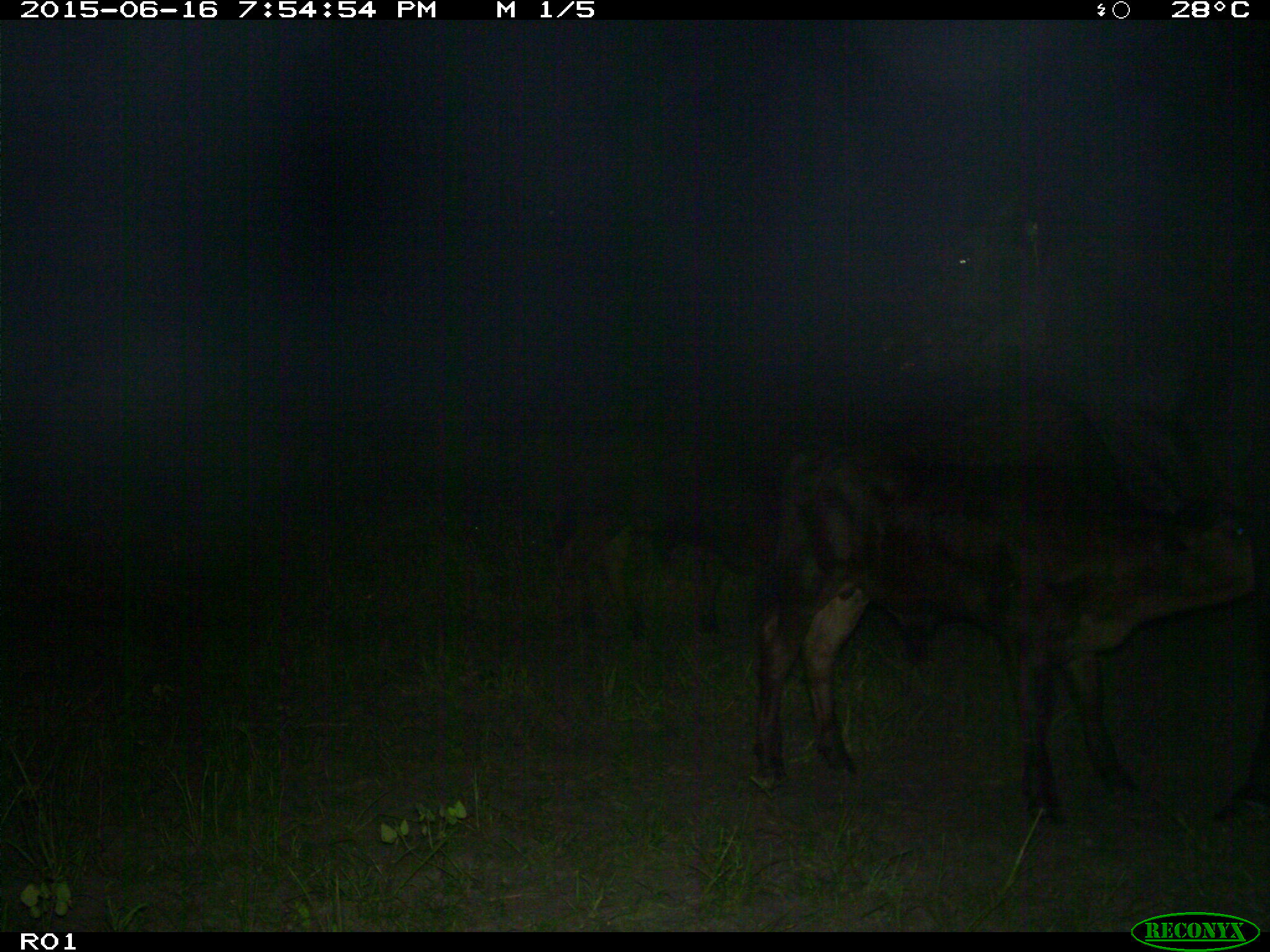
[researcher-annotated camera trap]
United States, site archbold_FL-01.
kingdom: Animalia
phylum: Chordata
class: Mammalia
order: Artiodactyla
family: Bovidae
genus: Bos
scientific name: Bos taurus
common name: domestic cow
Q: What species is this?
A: Bos taurus (domestic cow).